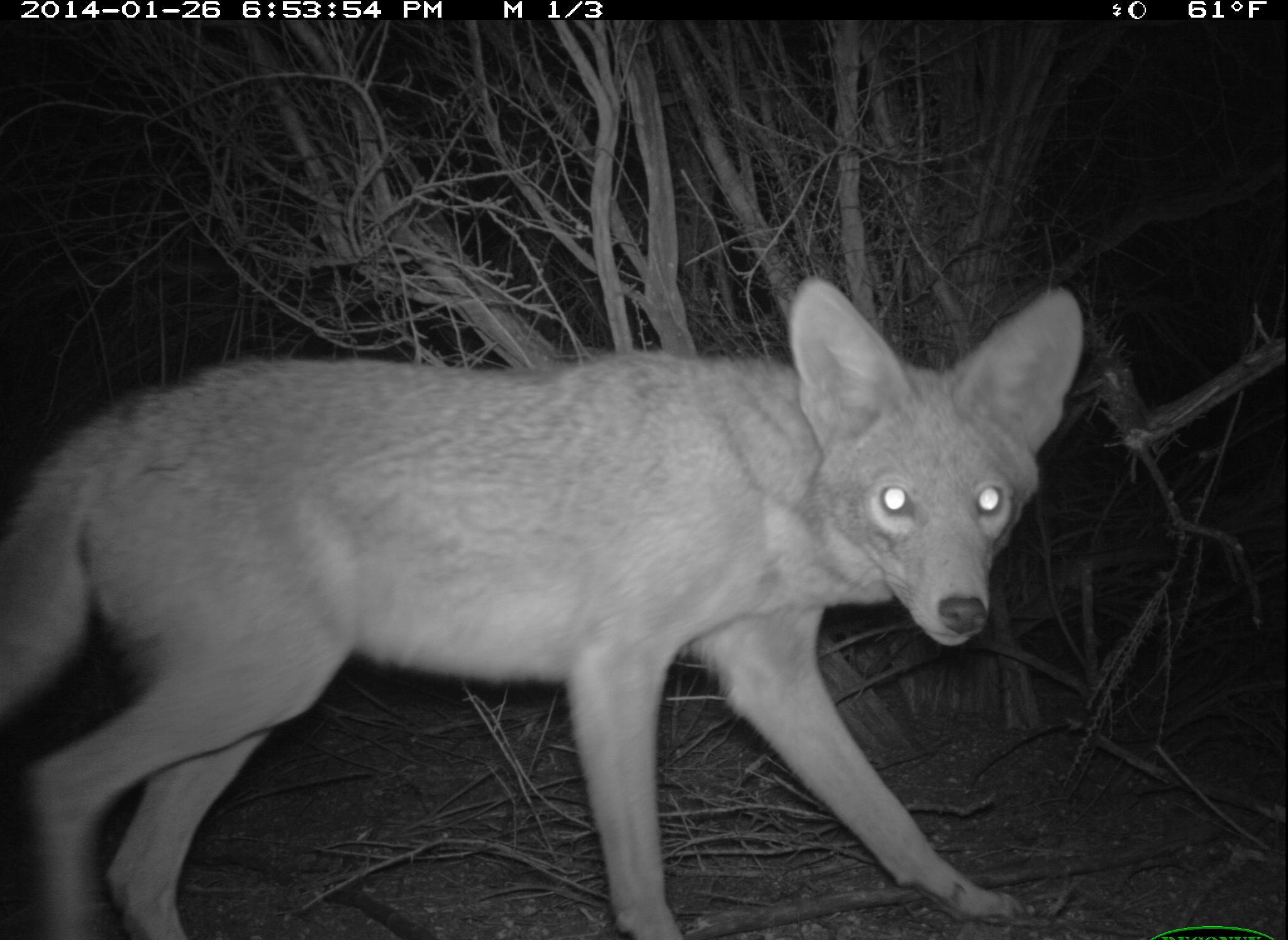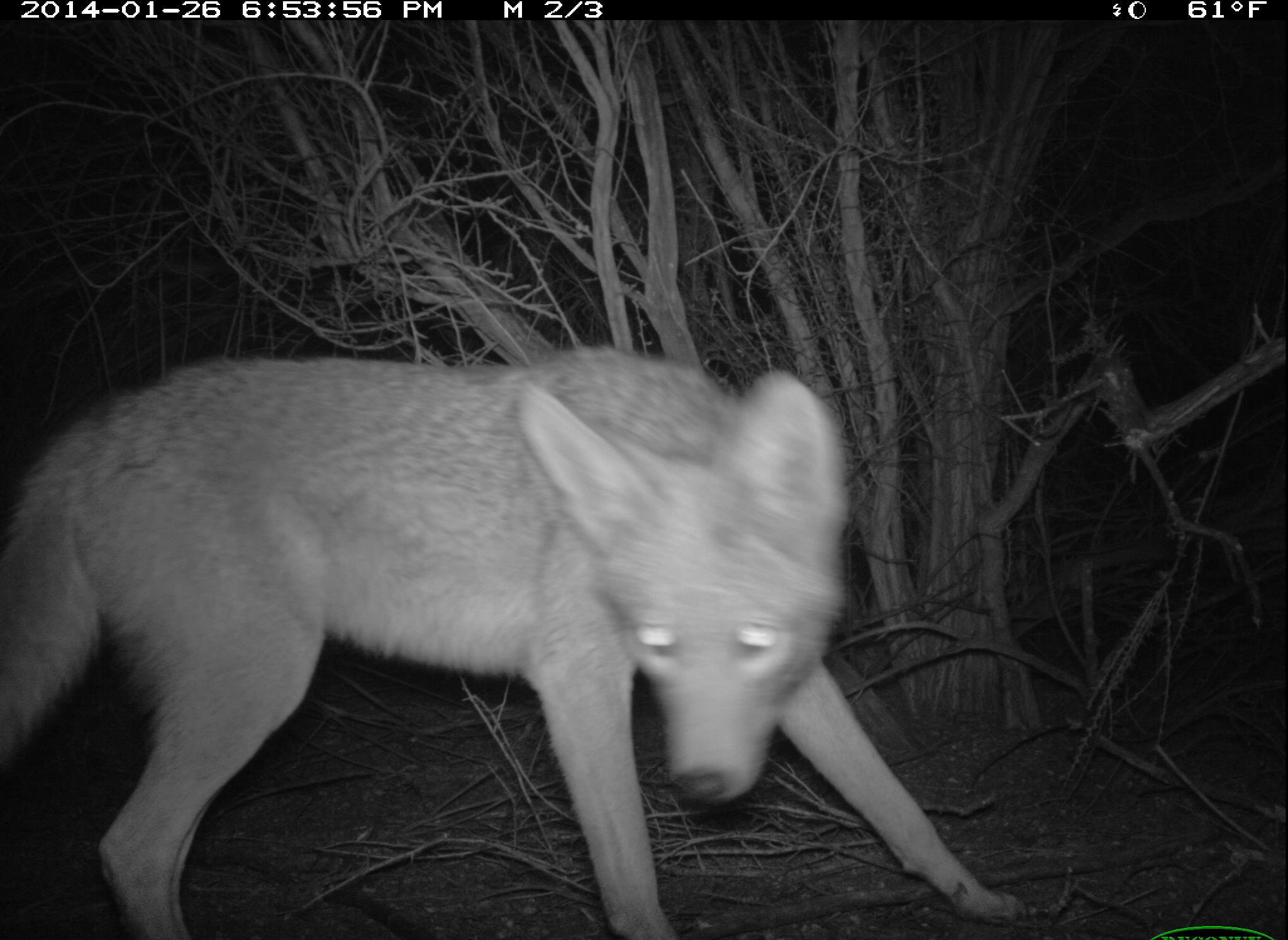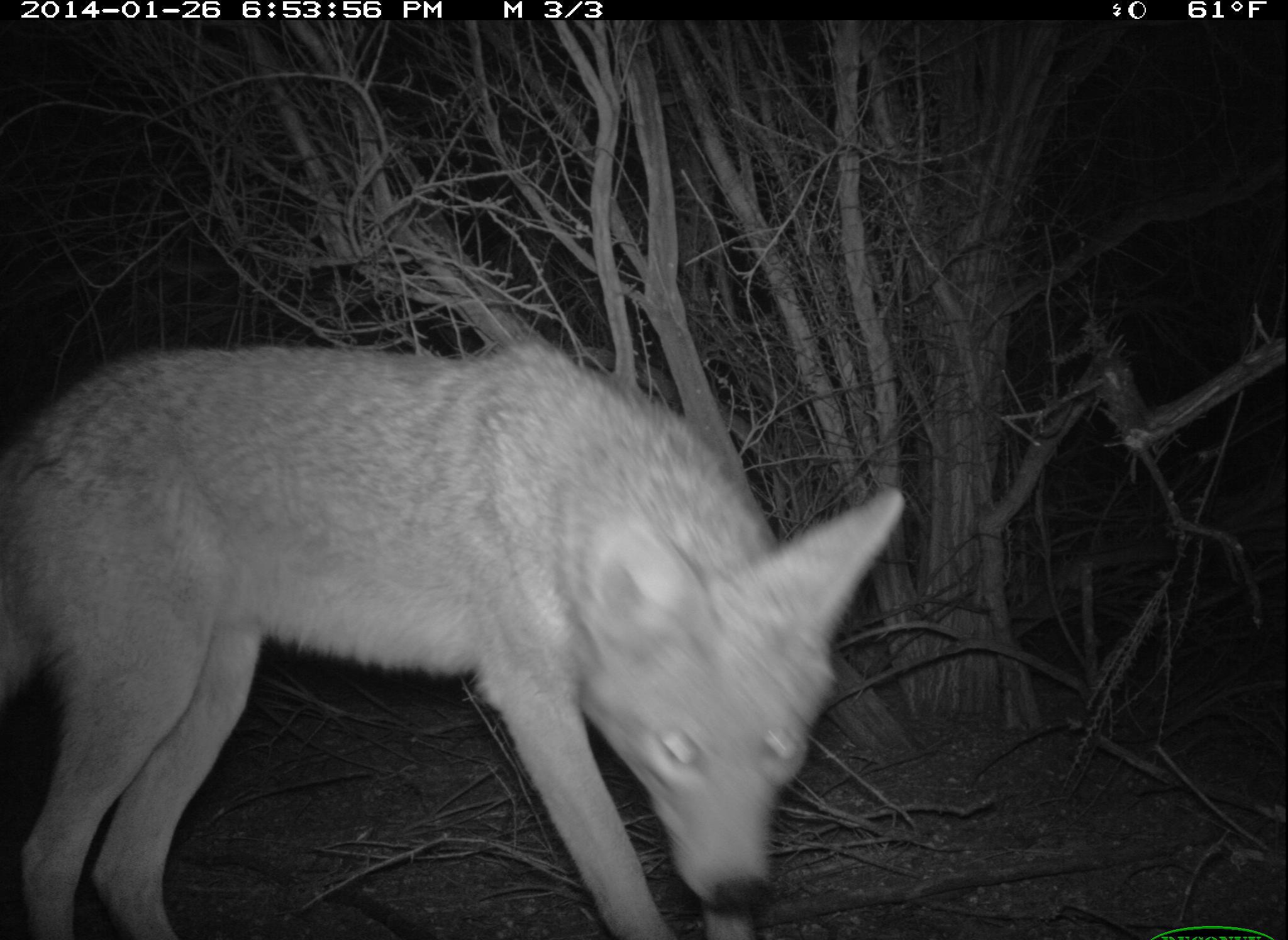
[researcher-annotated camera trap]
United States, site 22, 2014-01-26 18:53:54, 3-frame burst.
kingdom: Animalia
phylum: Chordata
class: Mammalia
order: Carnivora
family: Canidae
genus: Canis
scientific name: Canis latrans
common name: coyote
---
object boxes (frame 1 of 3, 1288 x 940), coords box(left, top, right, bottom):
coyote: box(3, 274, 1084, 940)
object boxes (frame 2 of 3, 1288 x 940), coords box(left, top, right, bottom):
coyote: box(0, 349, 1024, 939)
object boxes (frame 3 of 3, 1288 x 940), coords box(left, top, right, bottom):
coyote: box(1, 339, 904, 940)